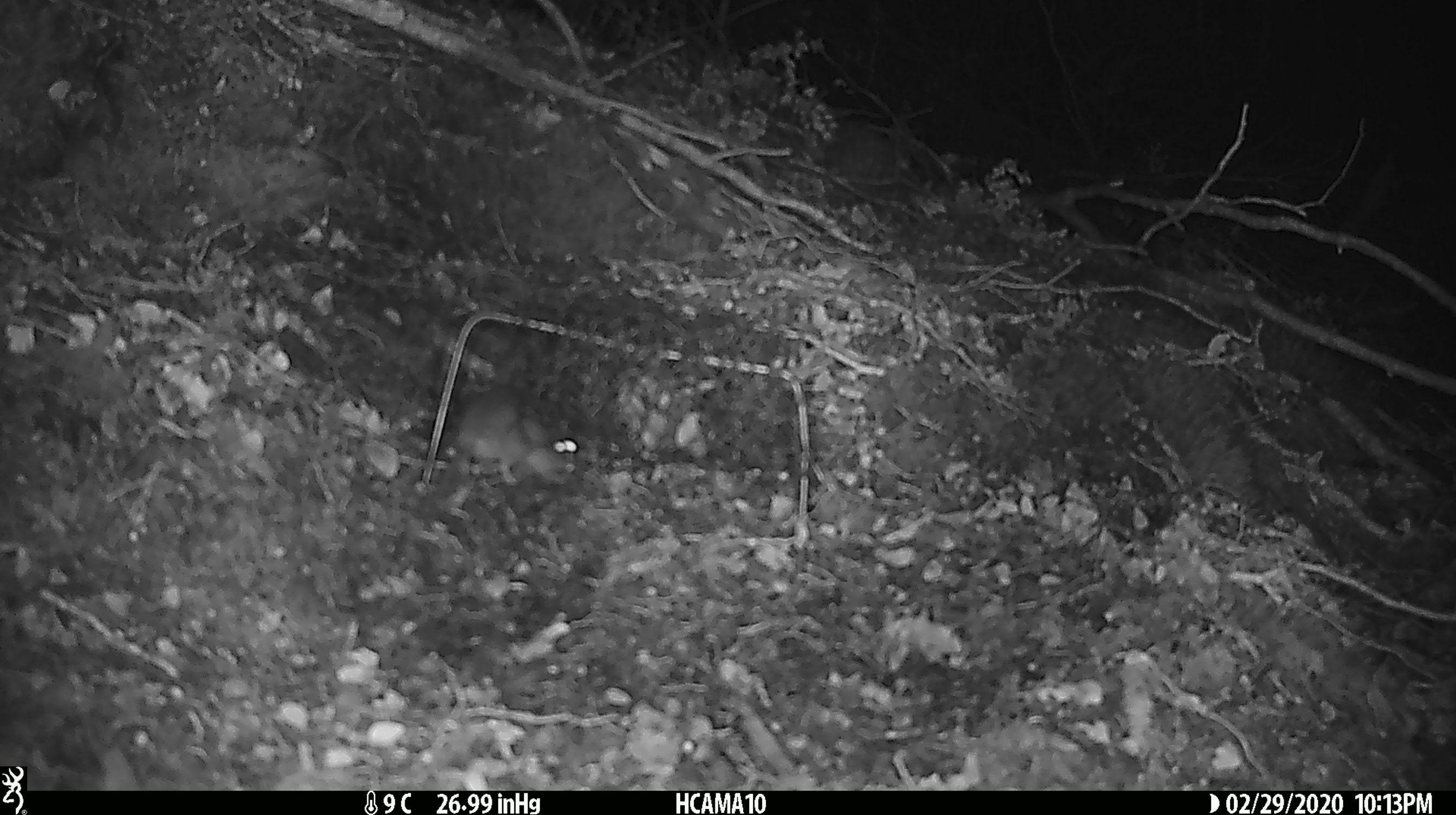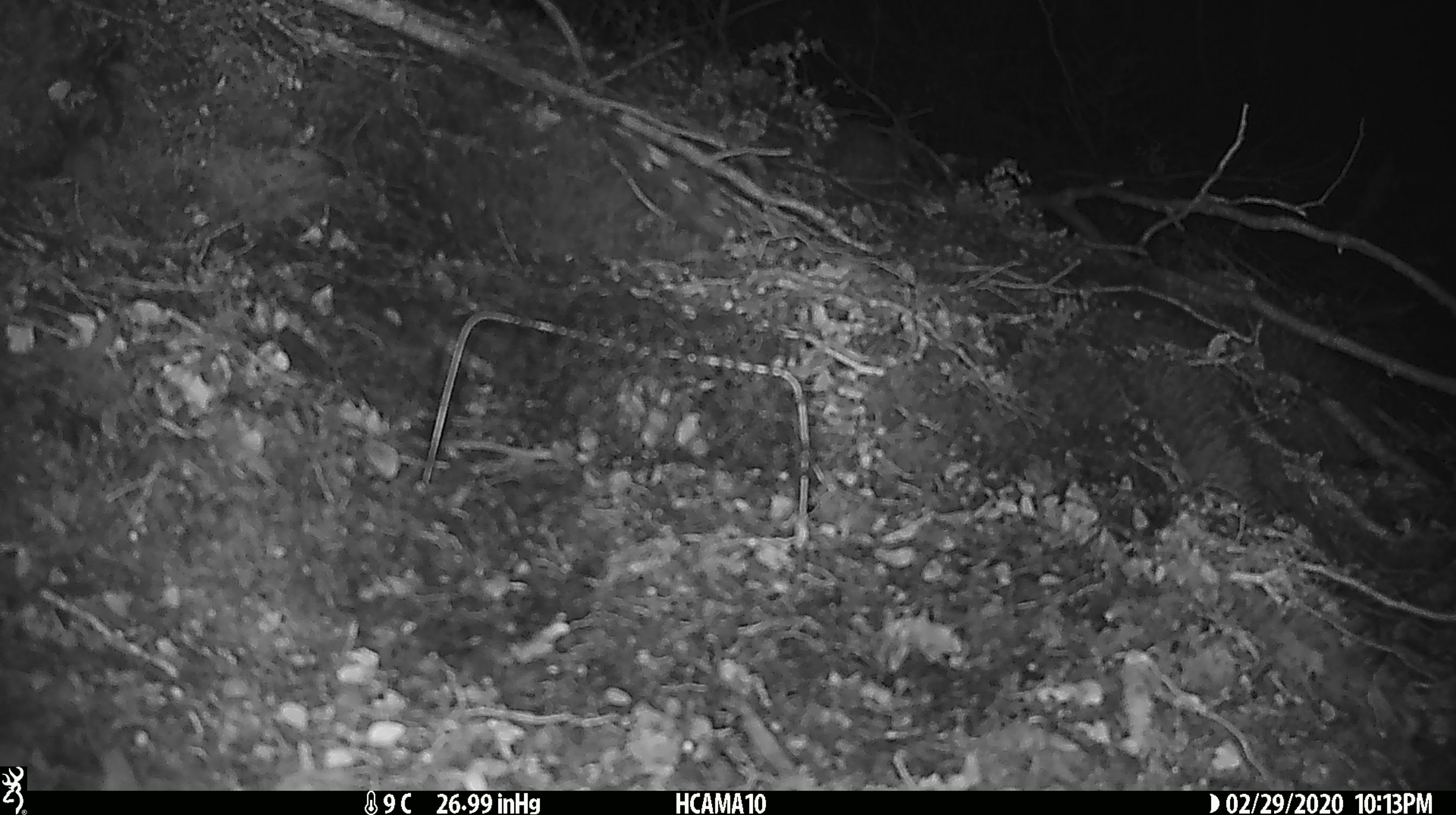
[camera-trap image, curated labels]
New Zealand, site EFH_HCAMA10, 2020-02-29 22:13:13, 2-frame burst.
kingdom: Animalia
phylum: Chordata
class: Mammalia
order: Rodentia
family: Muridae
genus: Mus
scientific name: Mus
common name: mouse